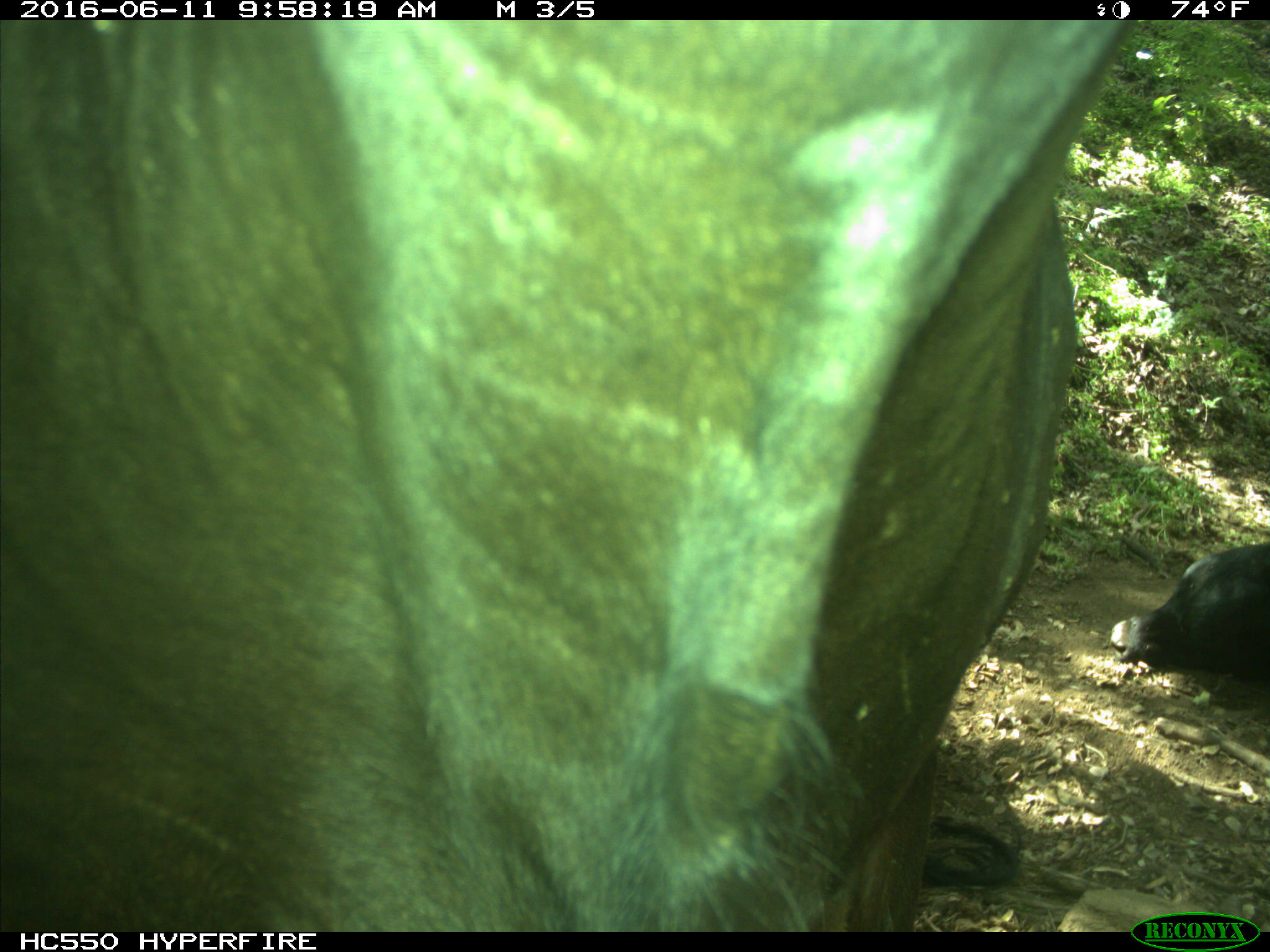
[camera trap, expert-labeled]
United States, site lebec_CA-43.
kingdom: Animalia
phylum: Chordata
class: Mammalia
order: Artiodactyla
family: Bovidae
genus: Bos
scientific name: Bos taurus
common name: domestic cow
Bos taurus (domestic cow).